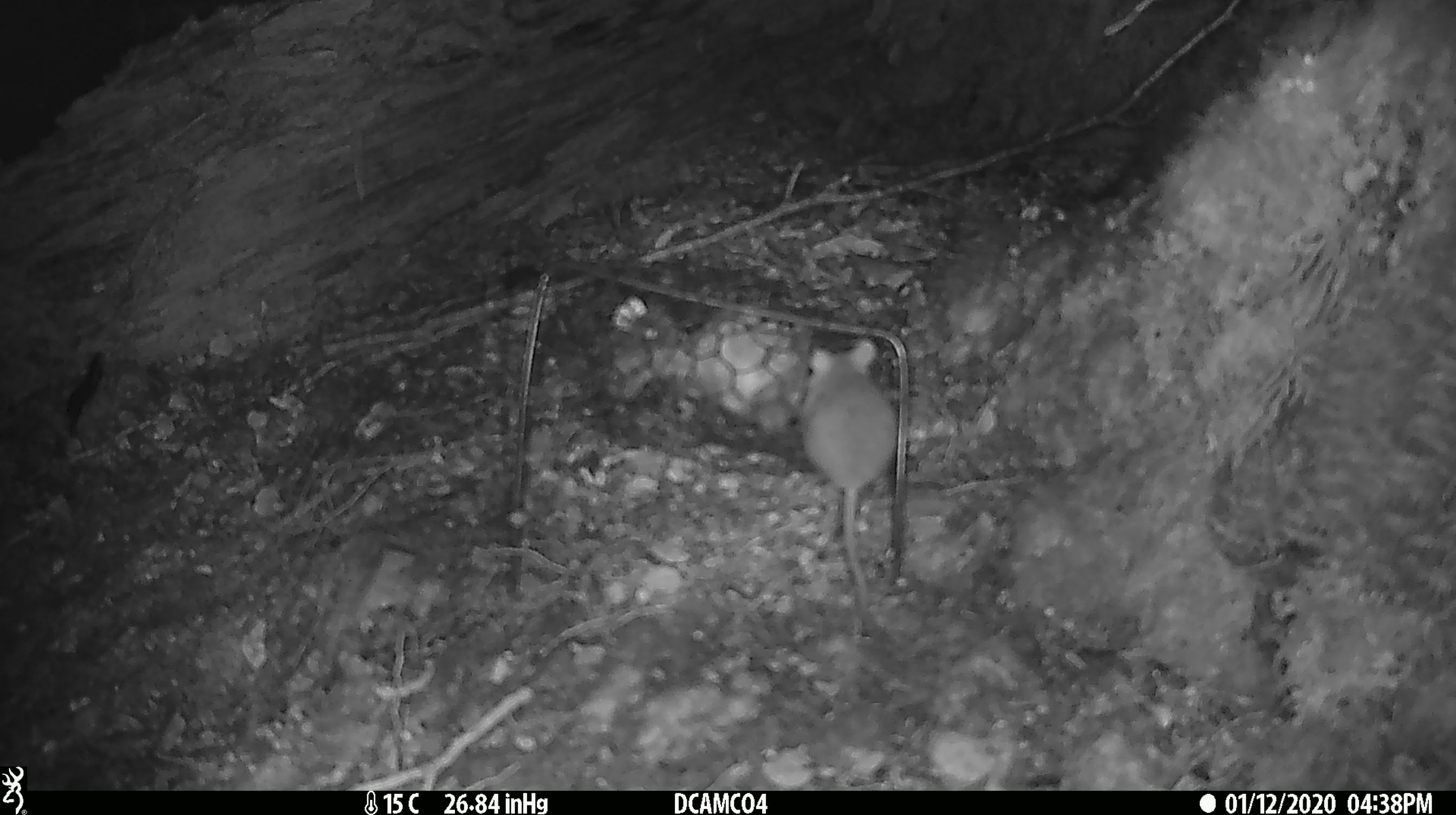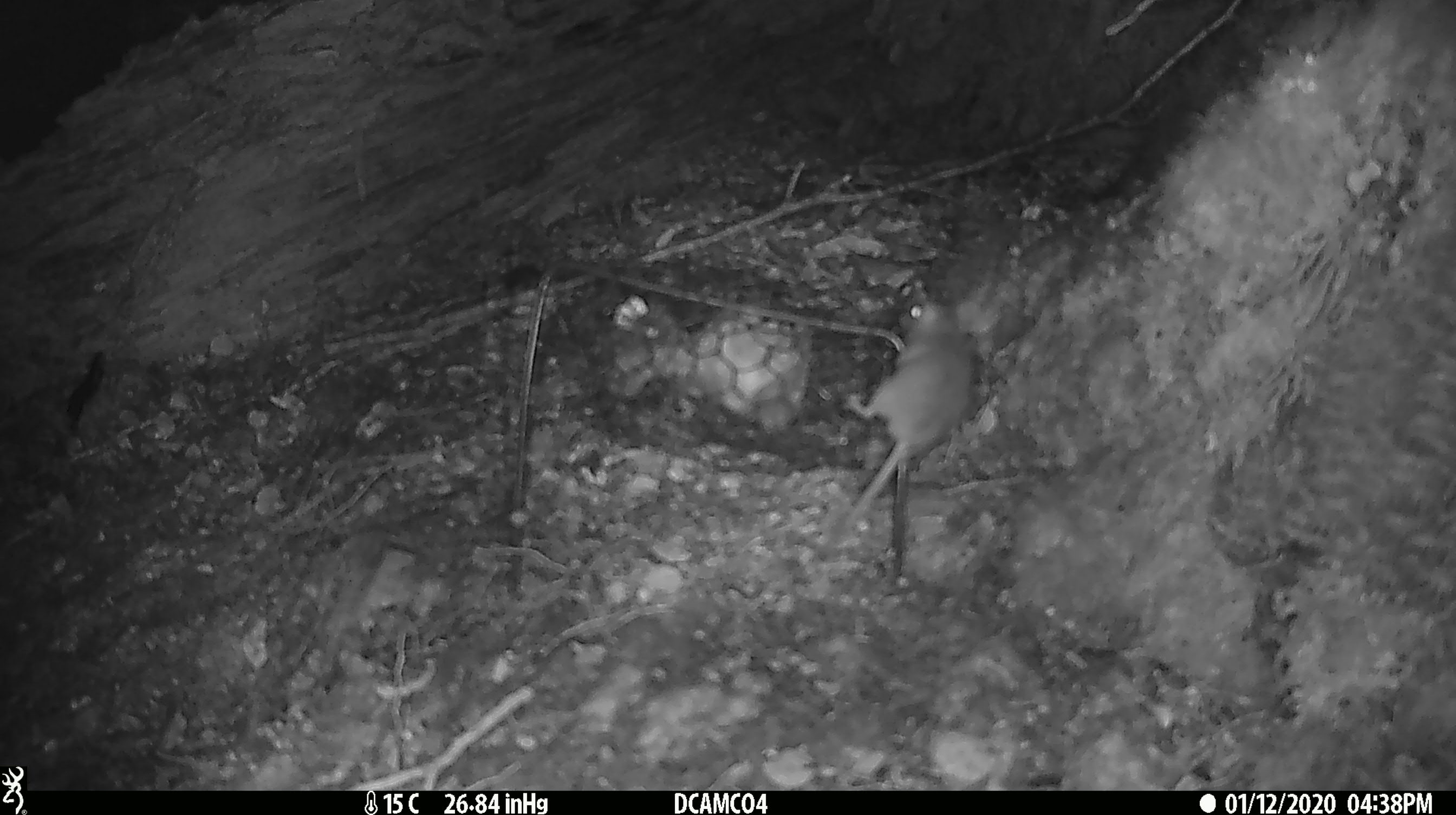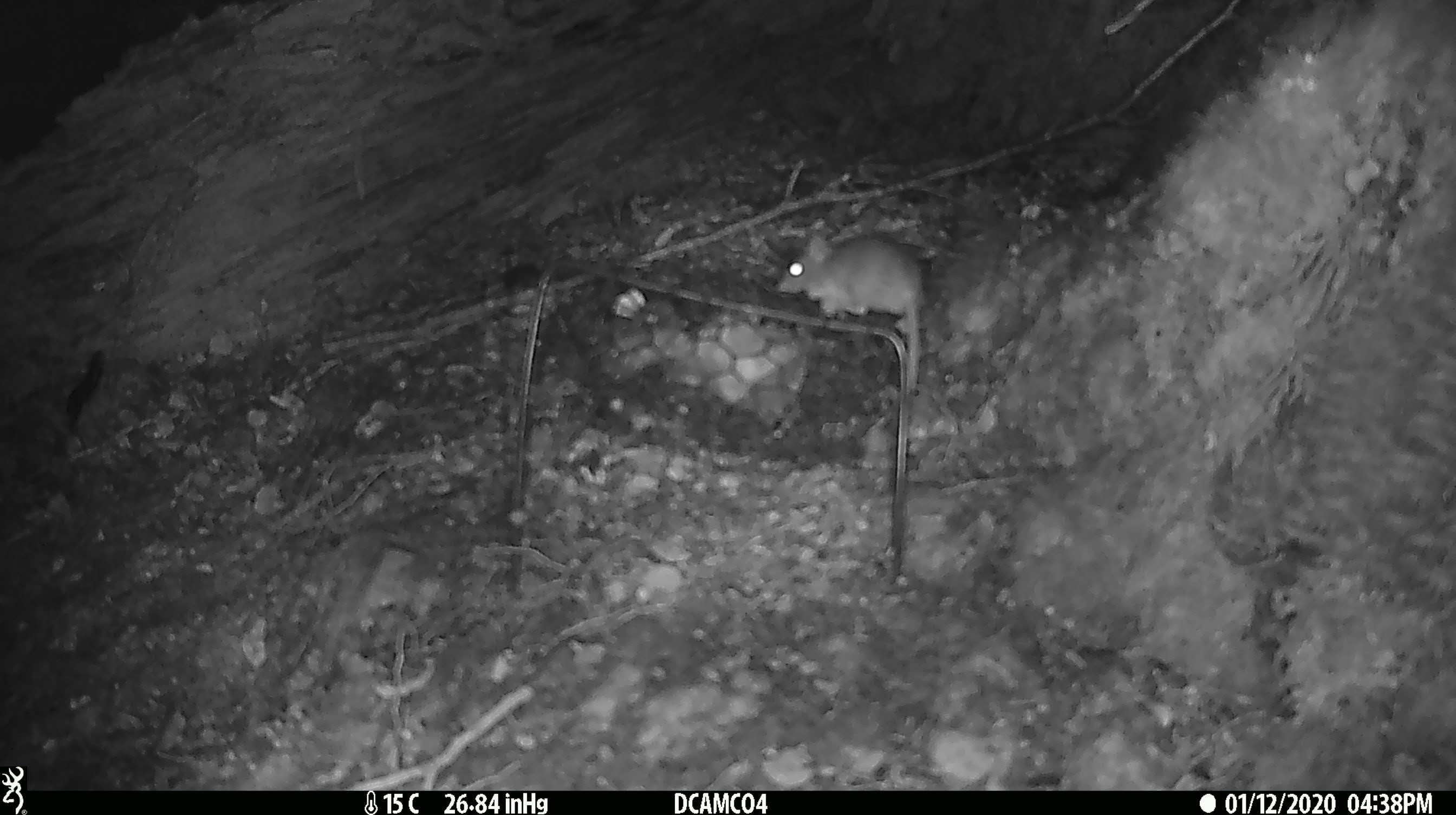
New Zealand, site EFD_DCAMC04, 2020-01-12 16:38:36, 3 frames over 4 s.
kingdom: Animalia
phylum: Chordata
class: Mammalia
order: Rodentia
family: Muridae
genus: Mus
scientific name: Mus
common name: mouse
Mouse (Mus).